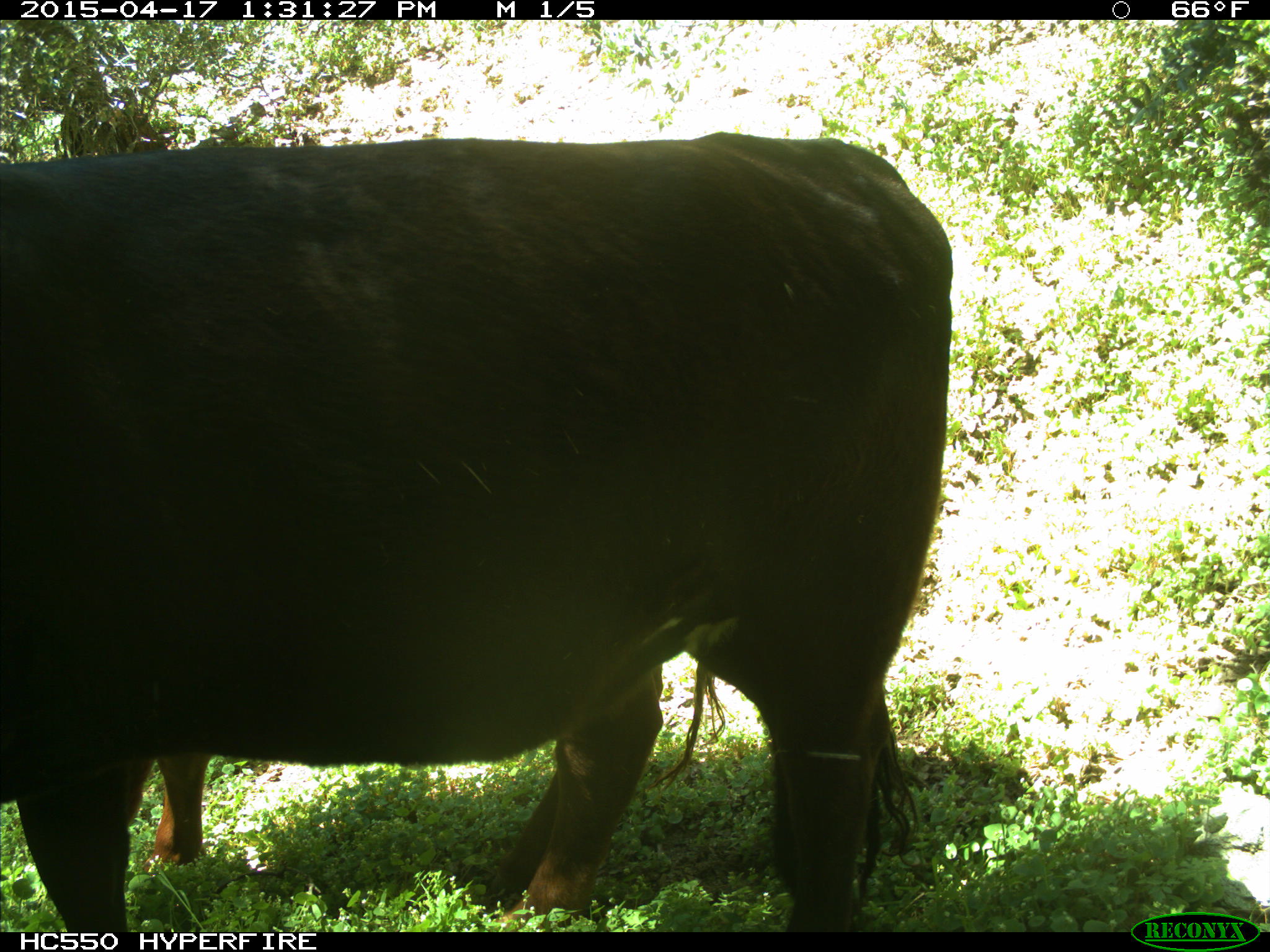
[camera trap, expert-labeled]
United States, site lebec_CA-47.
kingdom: Animalia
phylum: Chordata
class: Mammalia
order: Artiodactyla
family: Bovidae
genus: Bos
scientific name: Bos taurus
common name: domestic cow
Bos taurus (domestic cow).